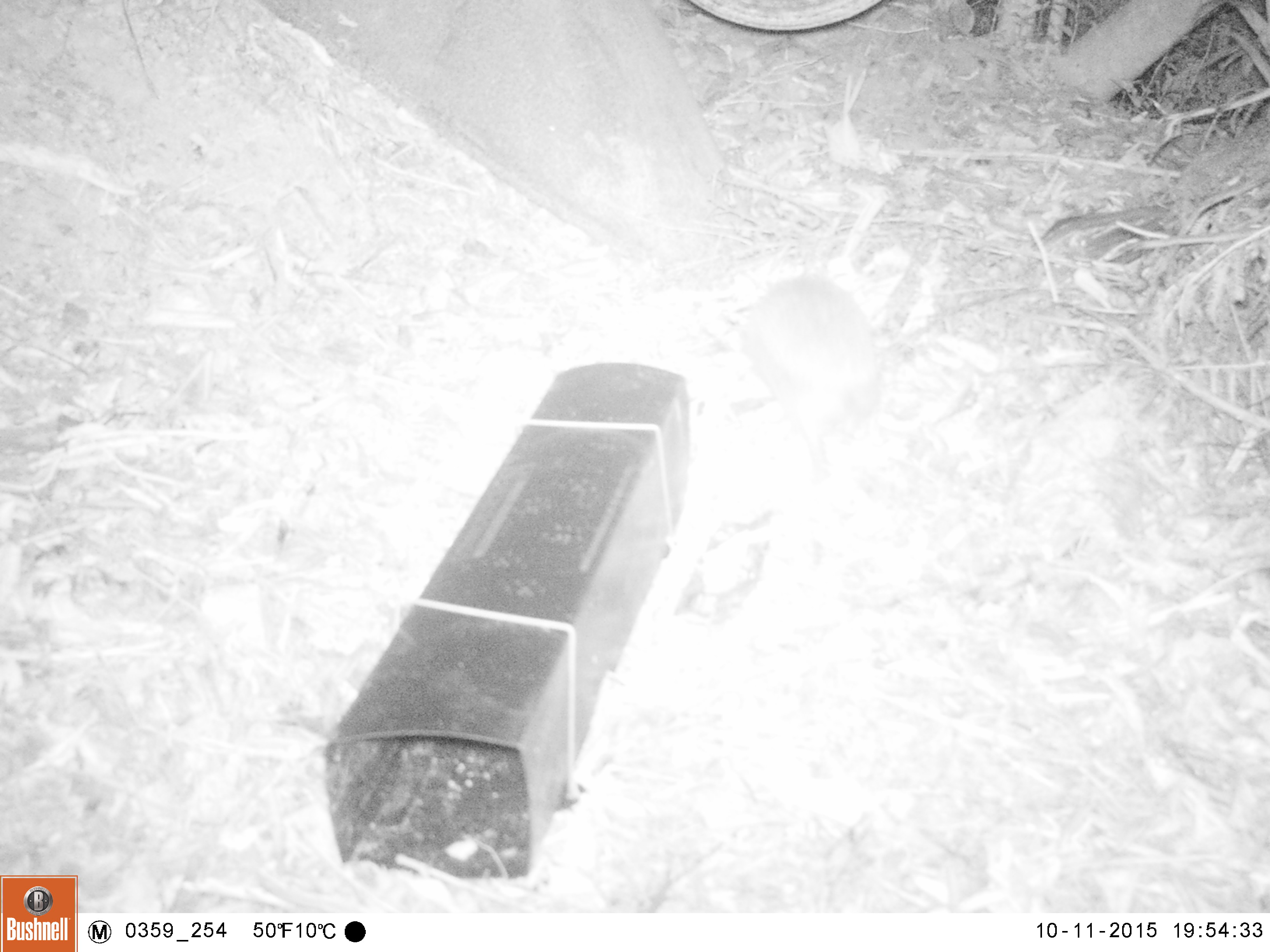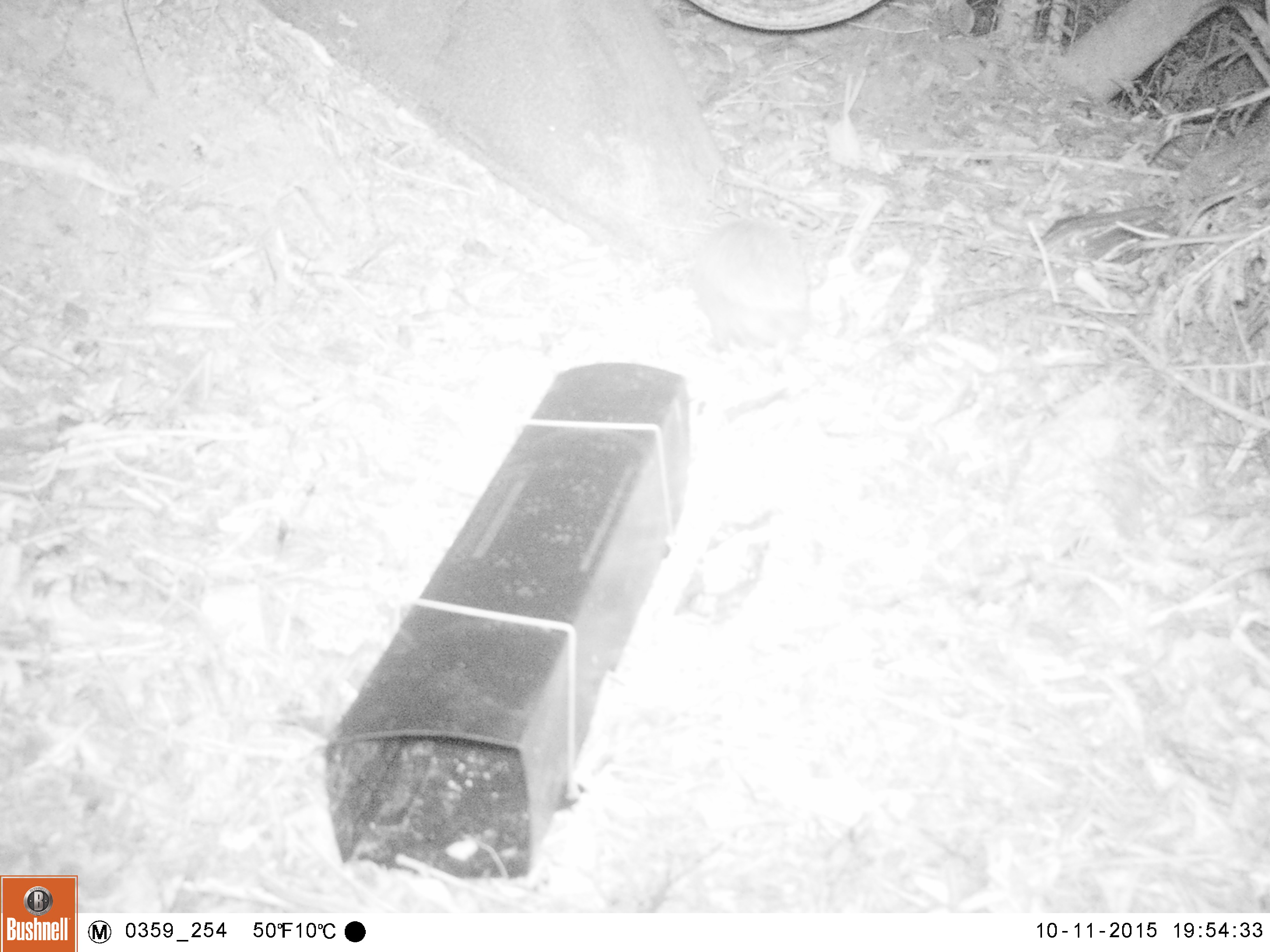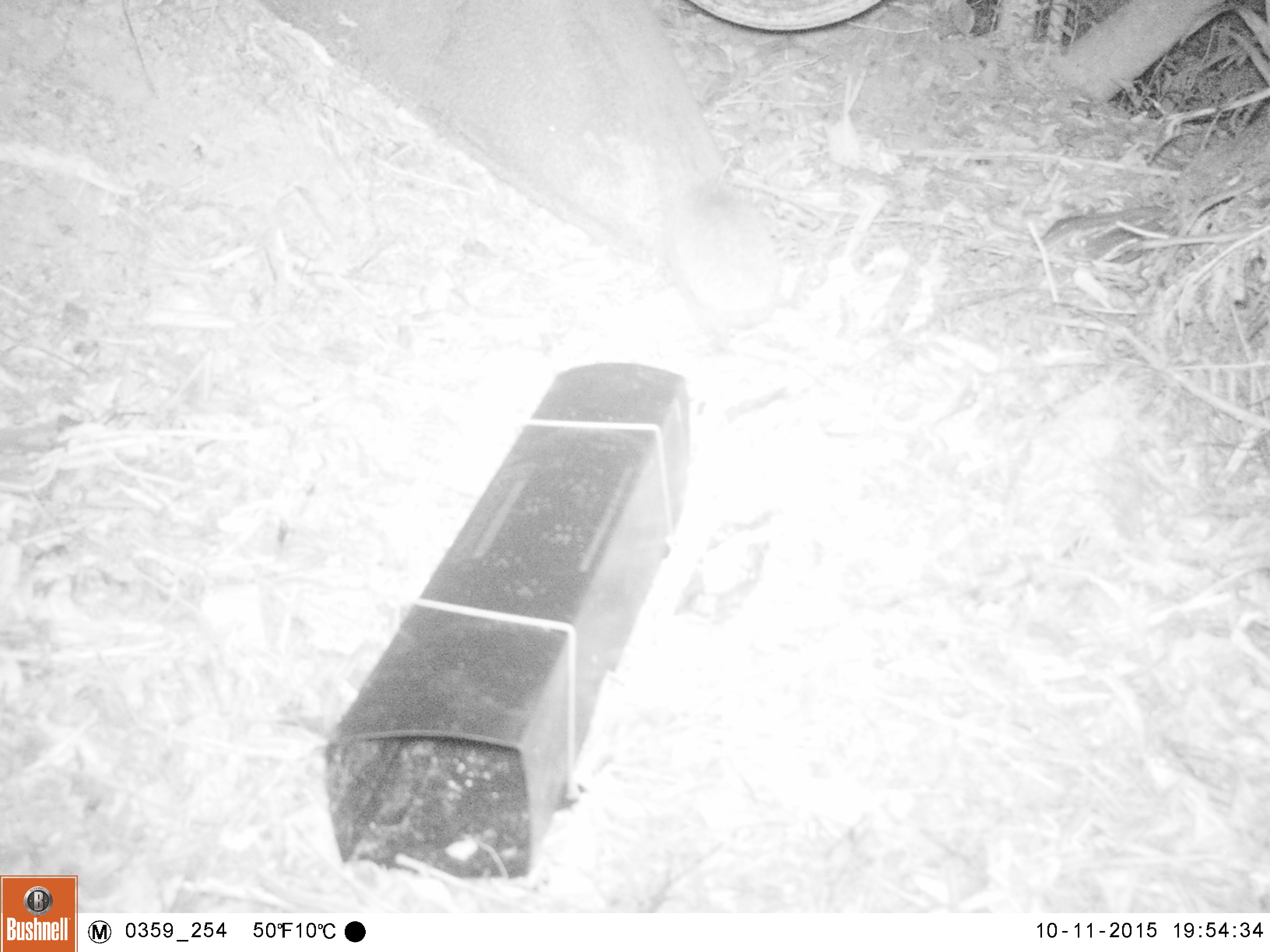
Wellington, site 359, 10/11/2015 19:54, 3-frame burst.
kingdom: Animalia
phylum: Chordata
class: Mammalia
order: Eulipotyphla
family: Erinaceidae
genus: Erinaceus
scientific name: Erinaceus europaeus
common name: hedgehog